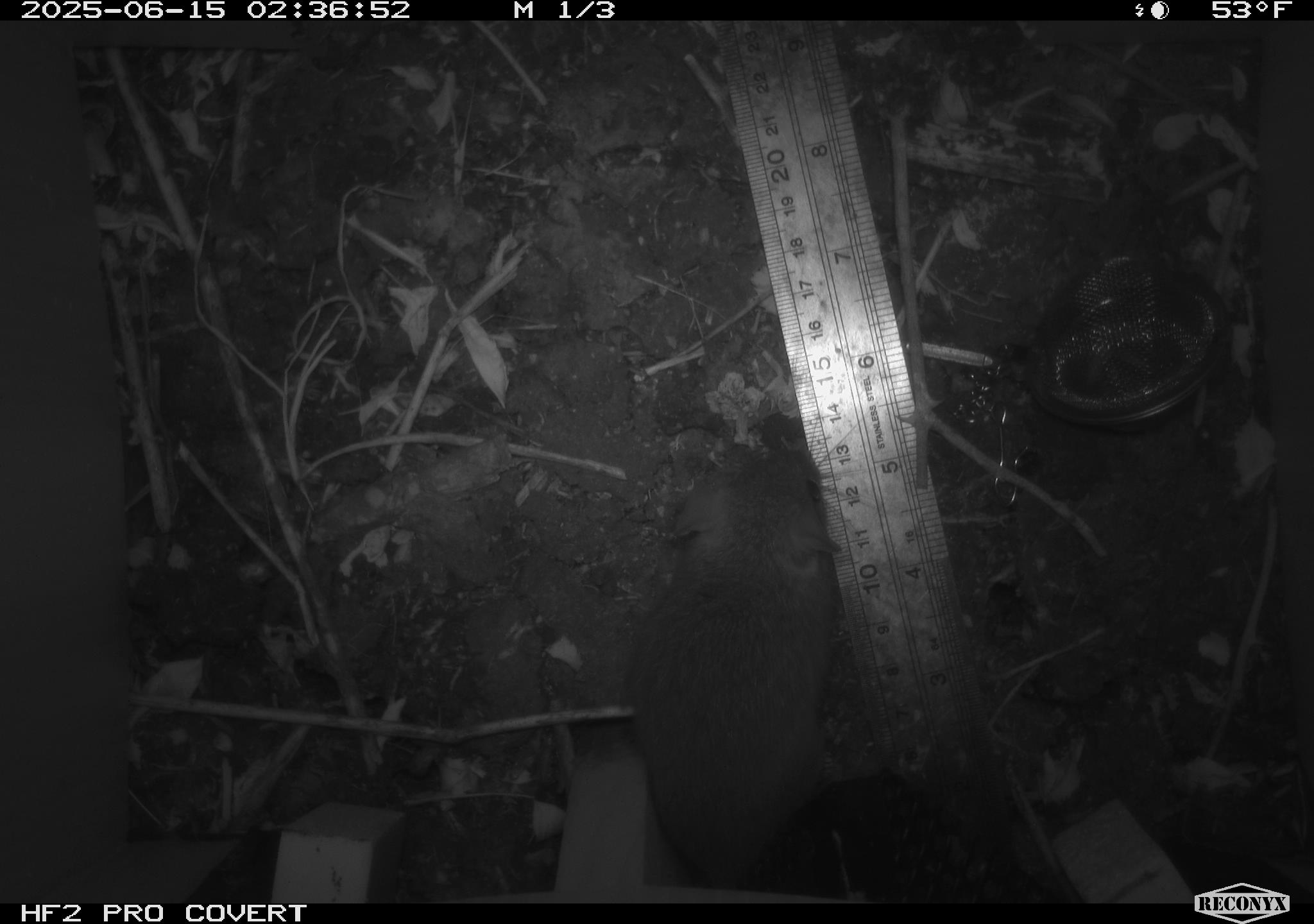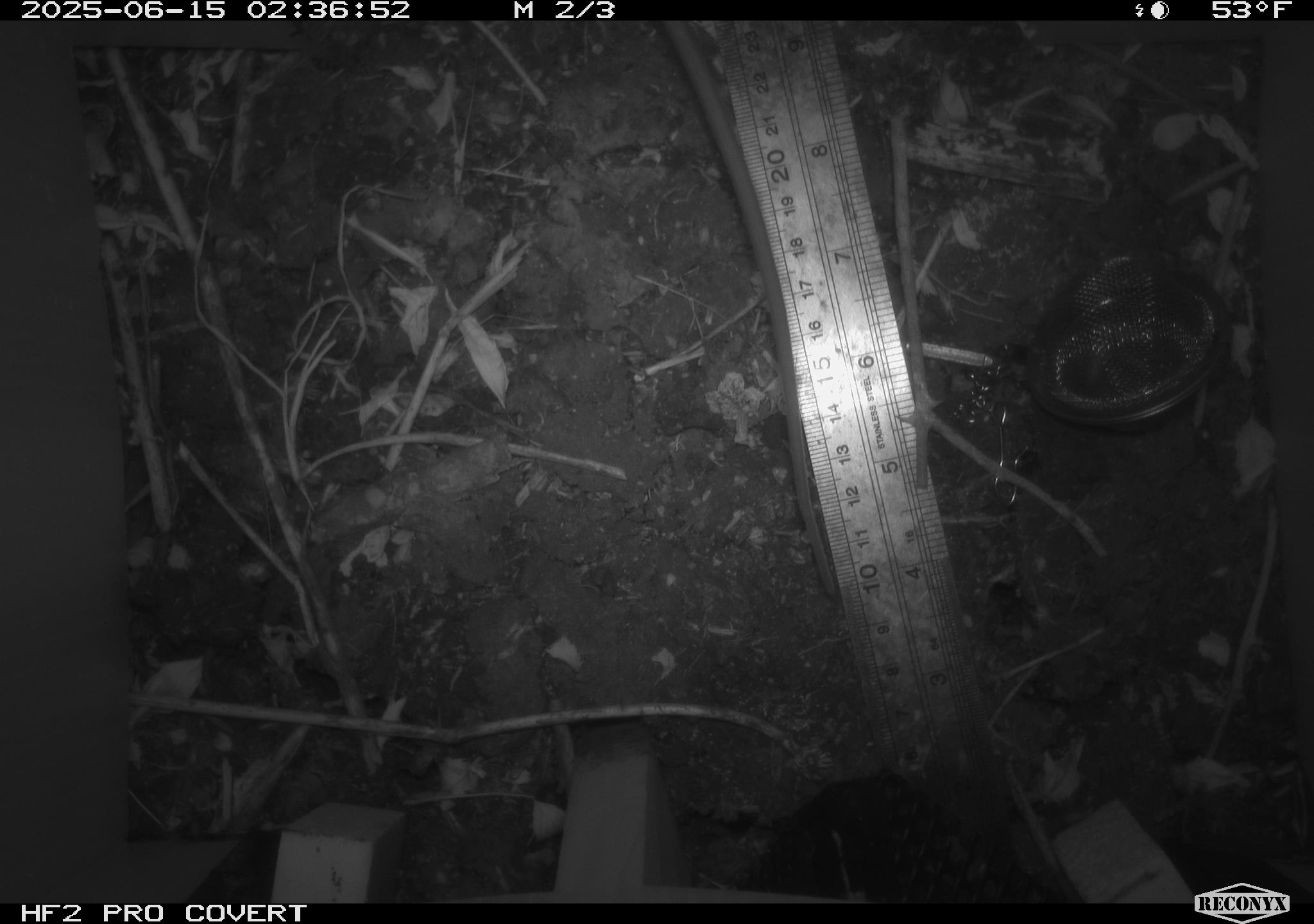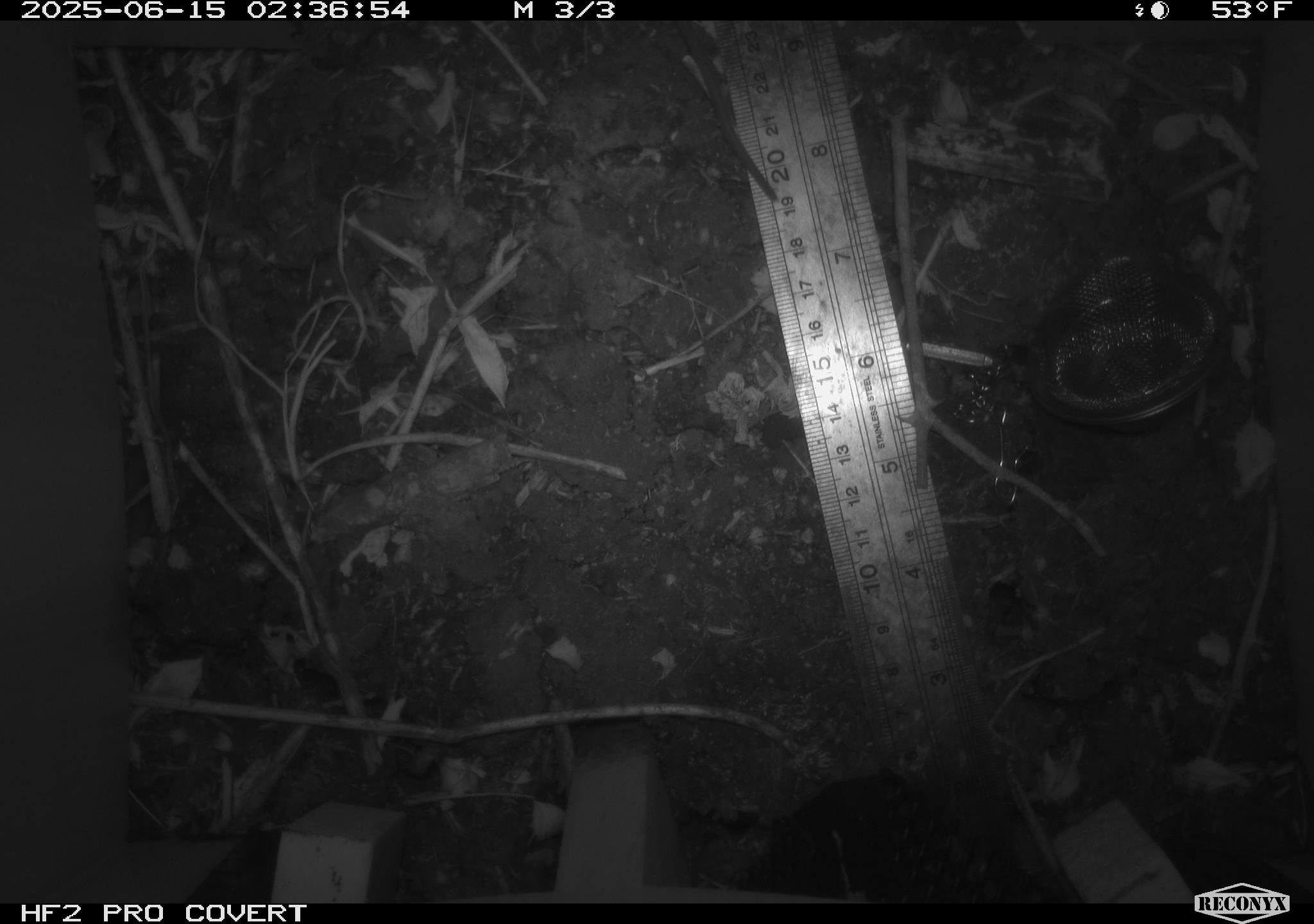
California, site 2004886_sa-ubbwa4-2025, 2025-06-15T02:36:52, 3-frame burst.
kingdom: Animalia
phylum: Chordata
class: Mammalia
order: Rodentia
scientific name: Rodentia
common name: rodent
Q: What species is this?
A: Rodent (Rodentia).